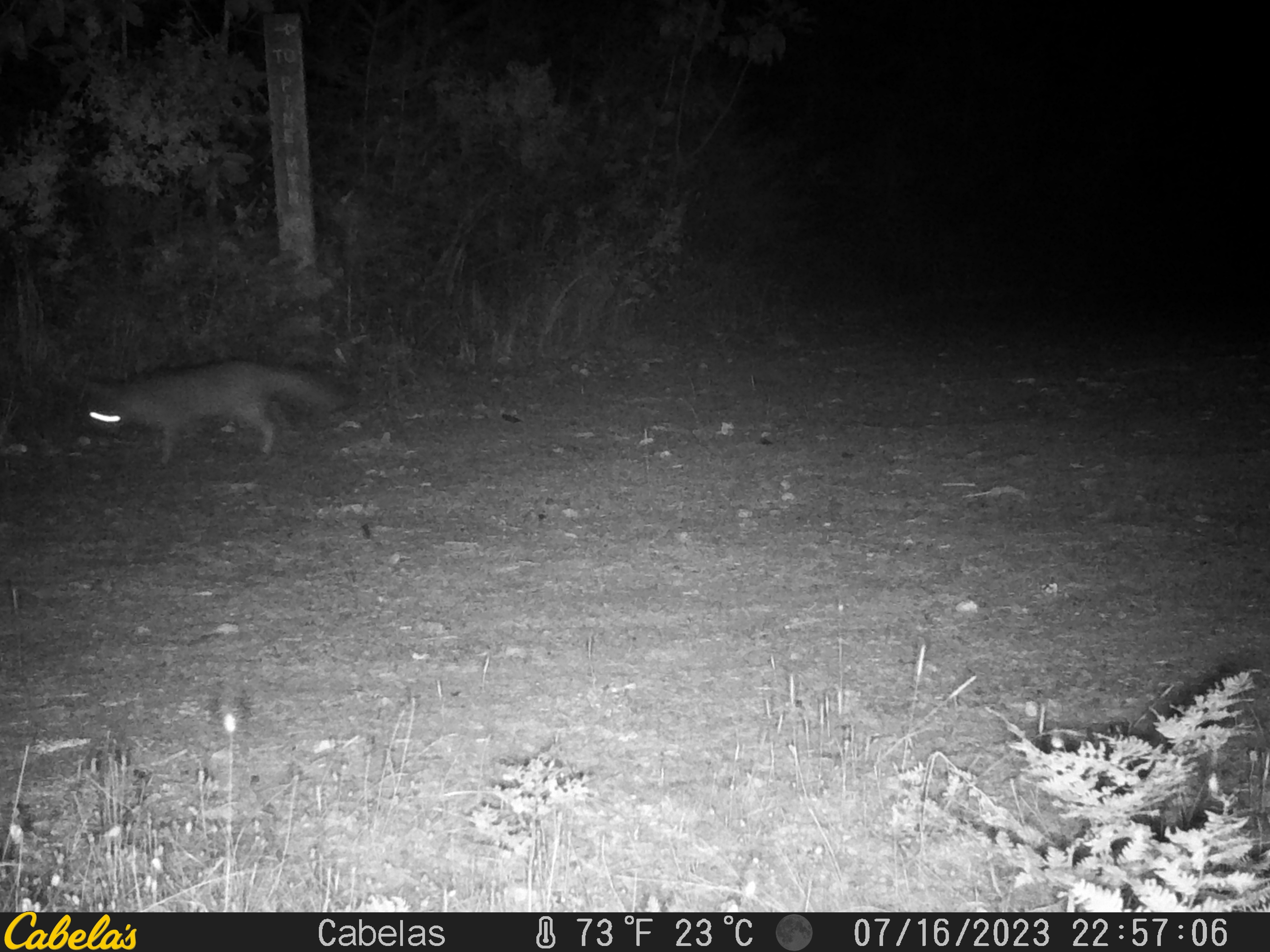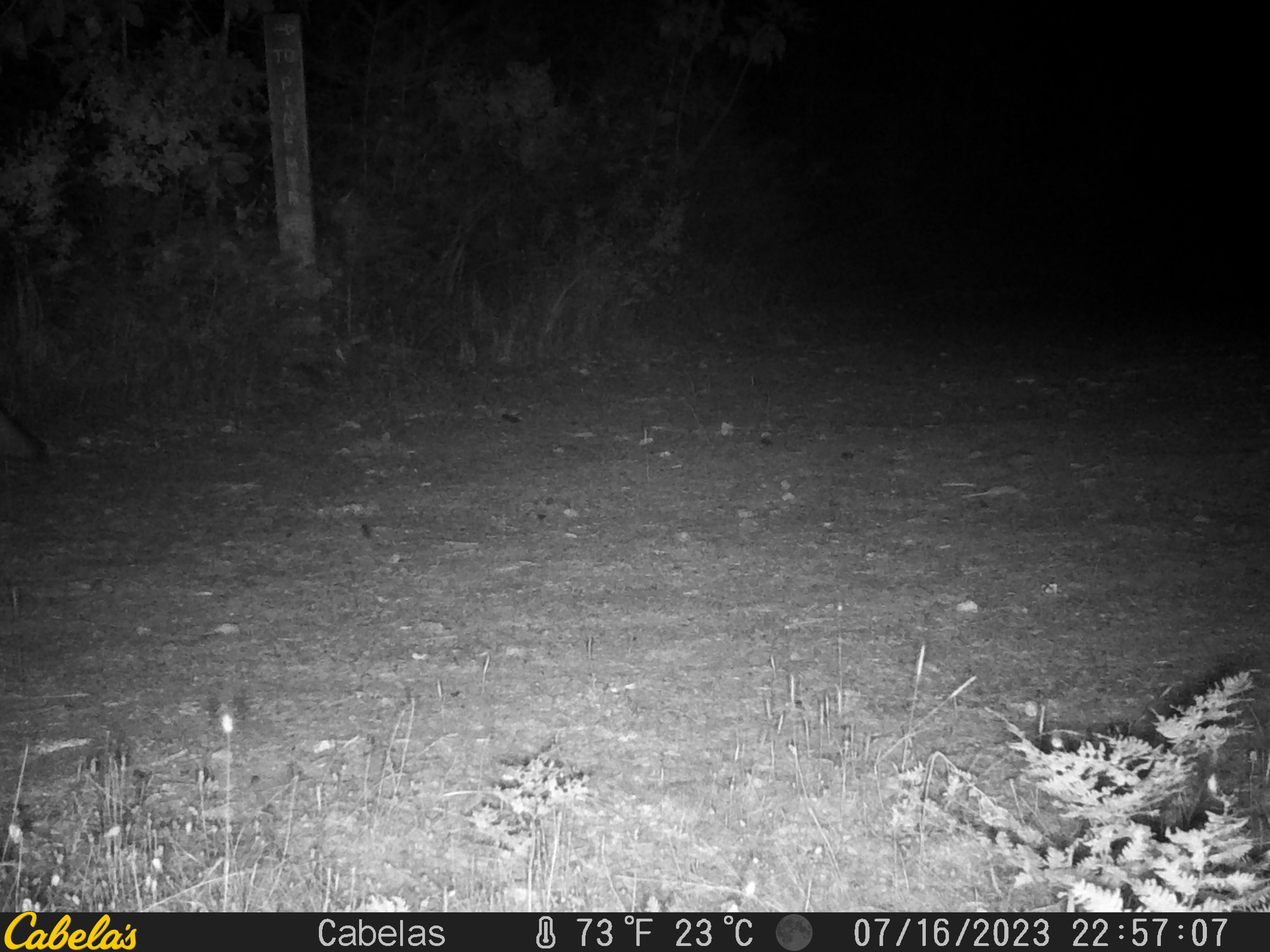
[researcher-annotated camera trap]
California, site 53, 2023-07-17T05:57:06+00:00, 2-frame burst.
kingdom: Animalia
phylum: Chordata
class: Mammalia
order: Carnivora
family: Canidae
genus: Urocyon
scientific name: Urocyon cinereoargenteus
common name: gray fox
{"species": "gray fox (Urocyon cinereoargenteus)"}